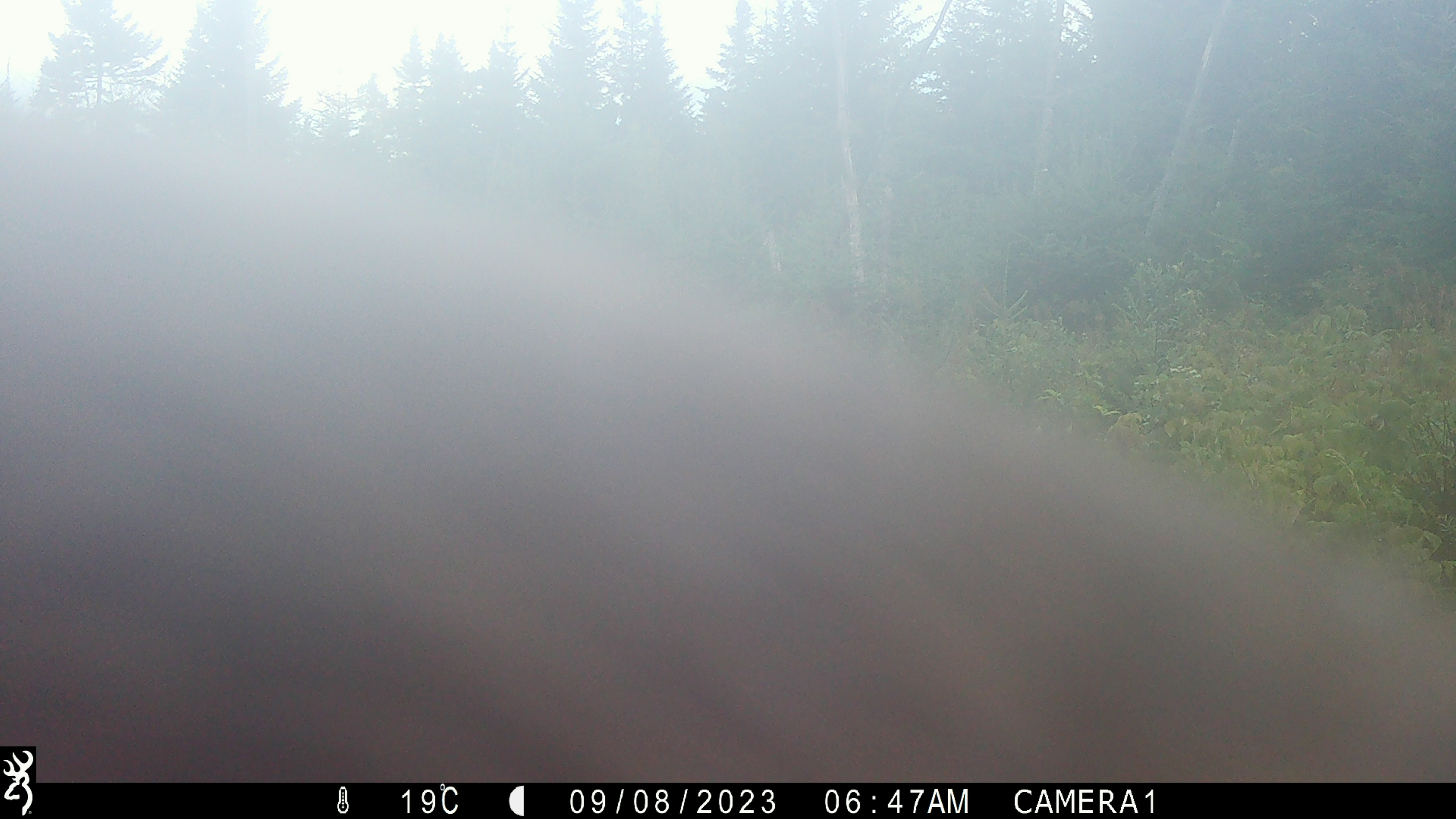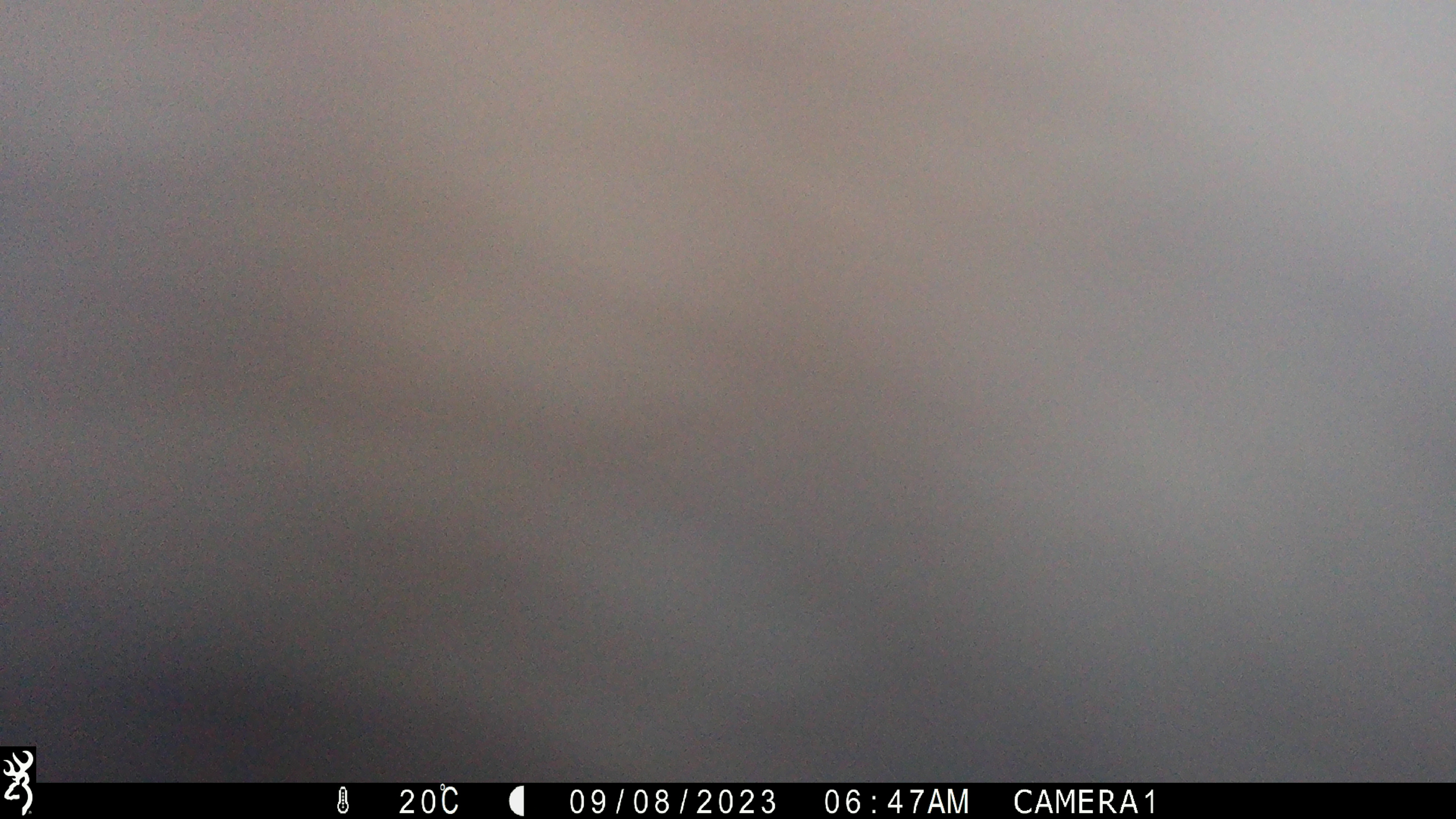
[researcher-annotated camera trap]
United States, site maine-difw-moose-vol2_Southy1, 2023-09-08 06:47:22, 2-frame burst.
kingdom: Animalia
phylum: Chordata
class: Mammalia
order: Artiodactyla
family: Cervidae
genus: Alces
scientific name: Alces alces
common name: moose